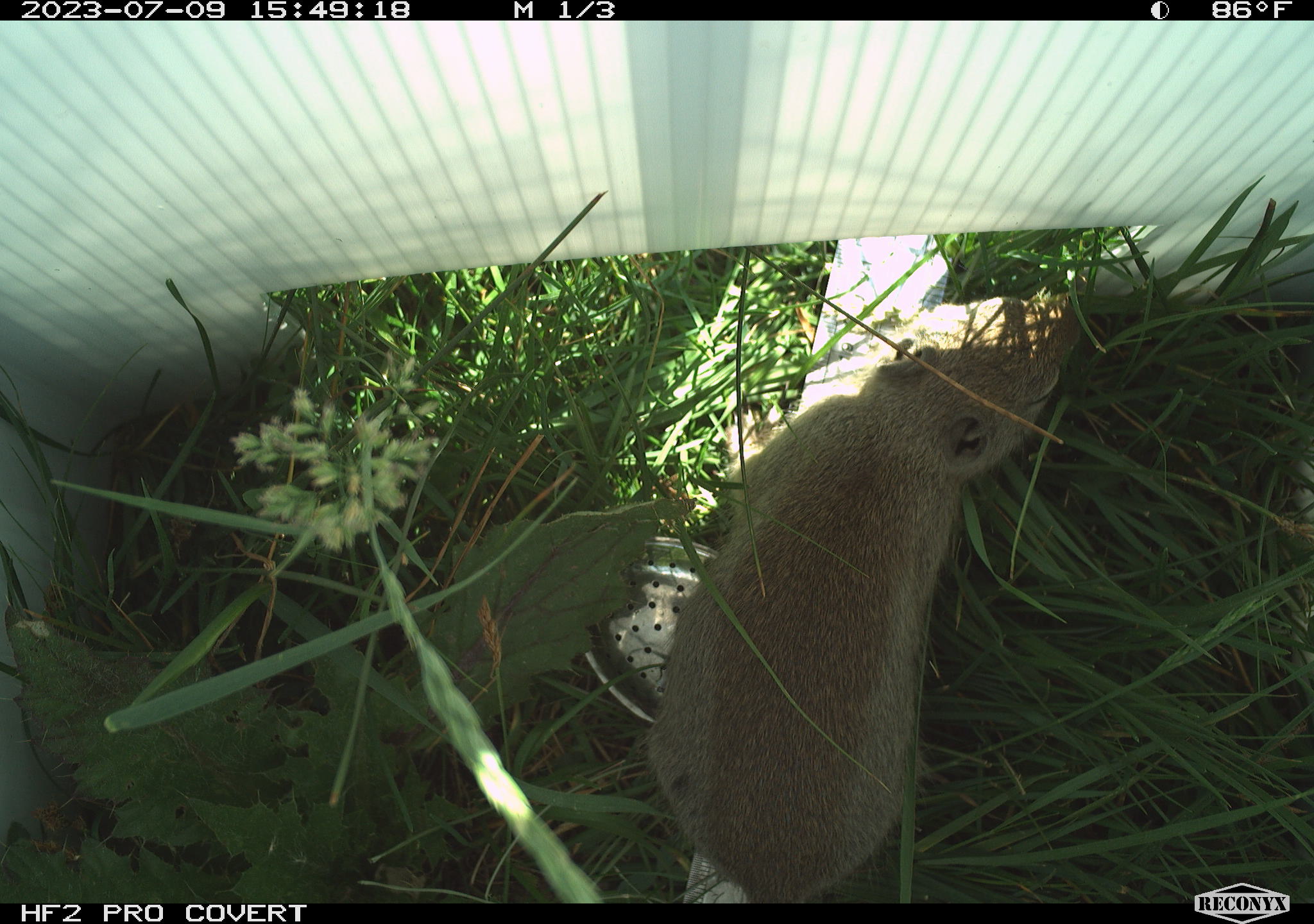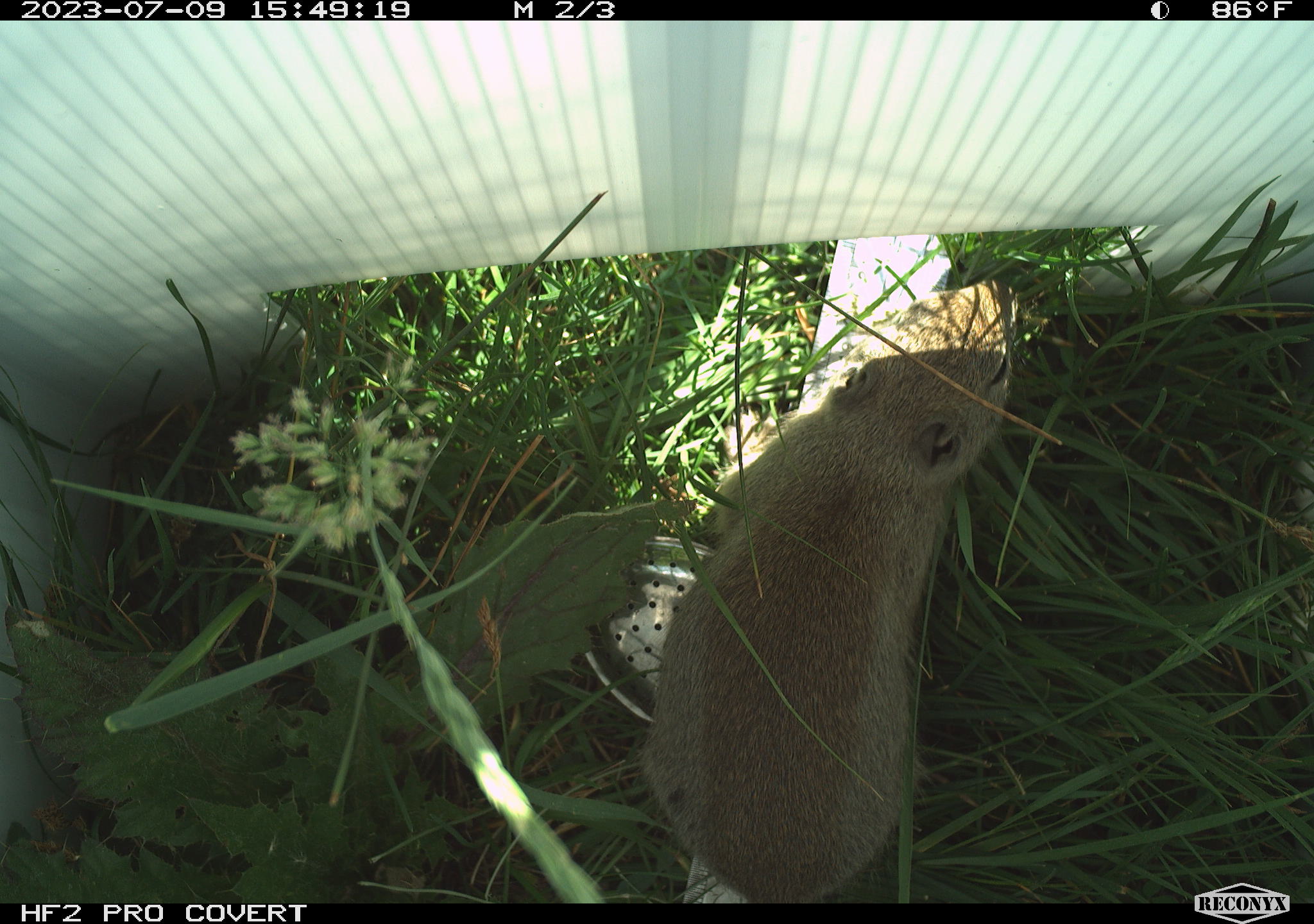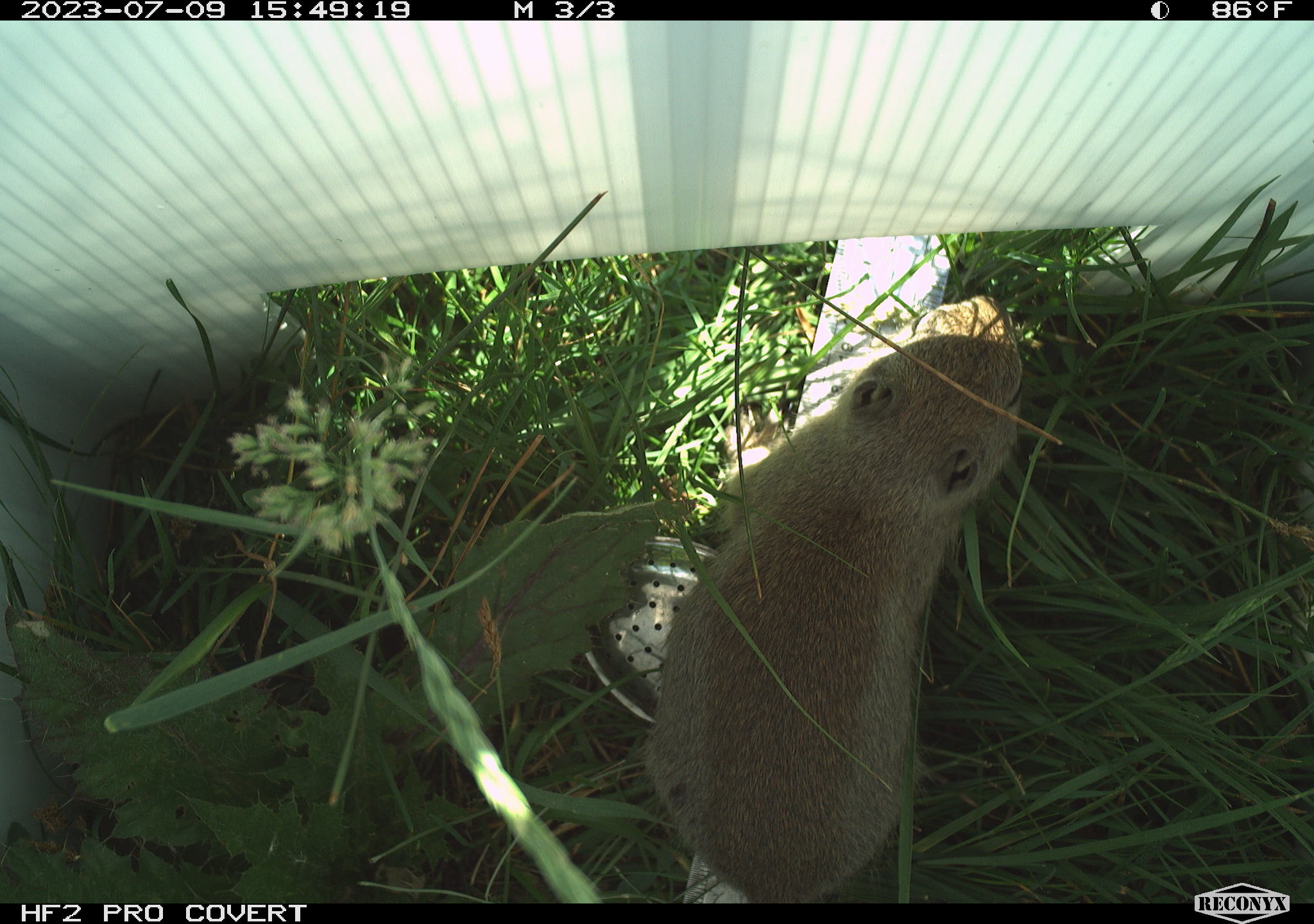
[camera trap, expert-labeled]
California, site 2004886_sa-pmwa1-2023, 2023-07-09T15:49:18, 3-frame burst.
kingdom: Animalia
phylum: Chordata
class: Mammalia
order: Rodentia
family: Sciuridae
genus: Urocitellus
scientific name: Urocitellus beldingi beldingi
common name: belding's ground squirrel